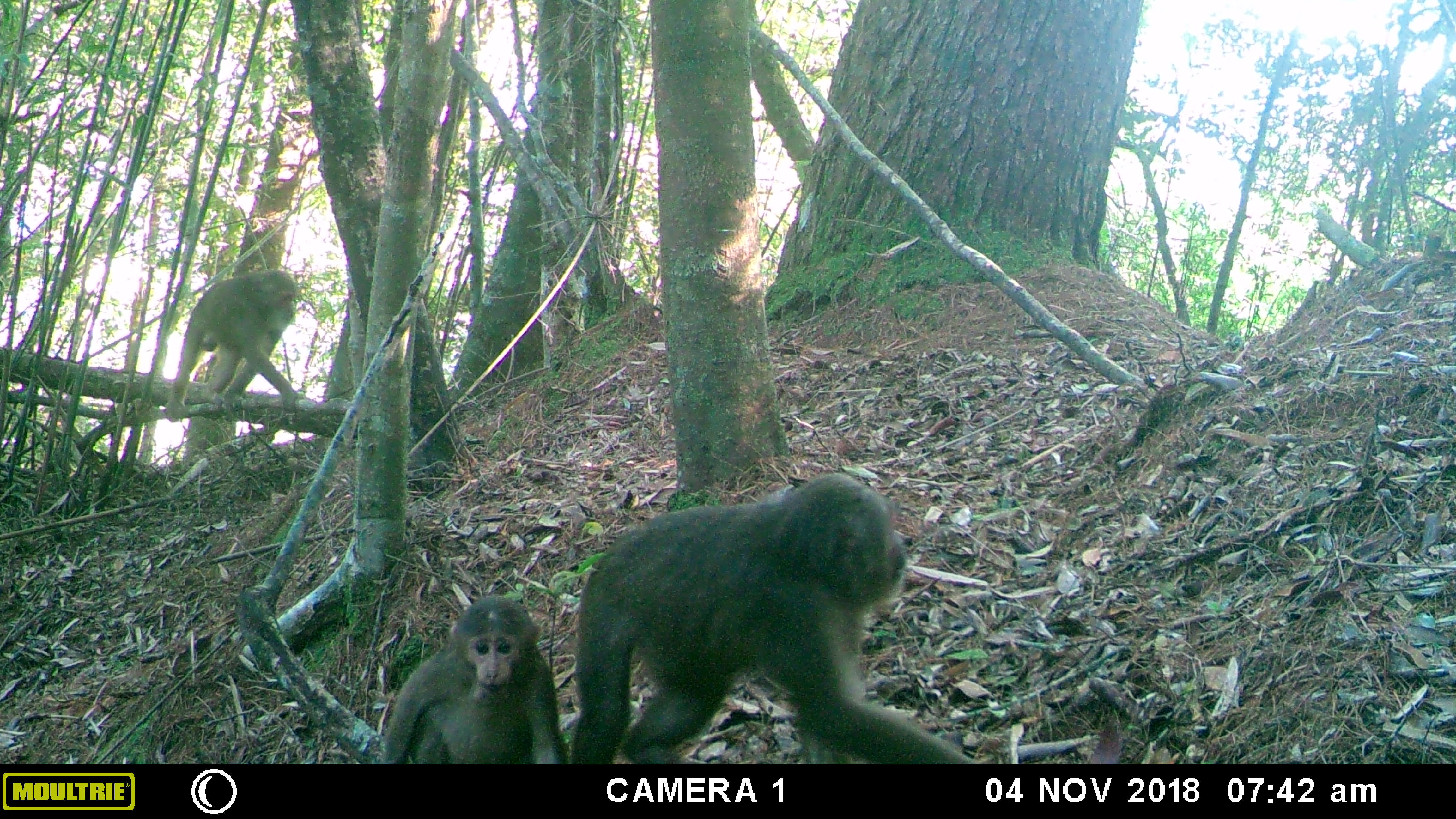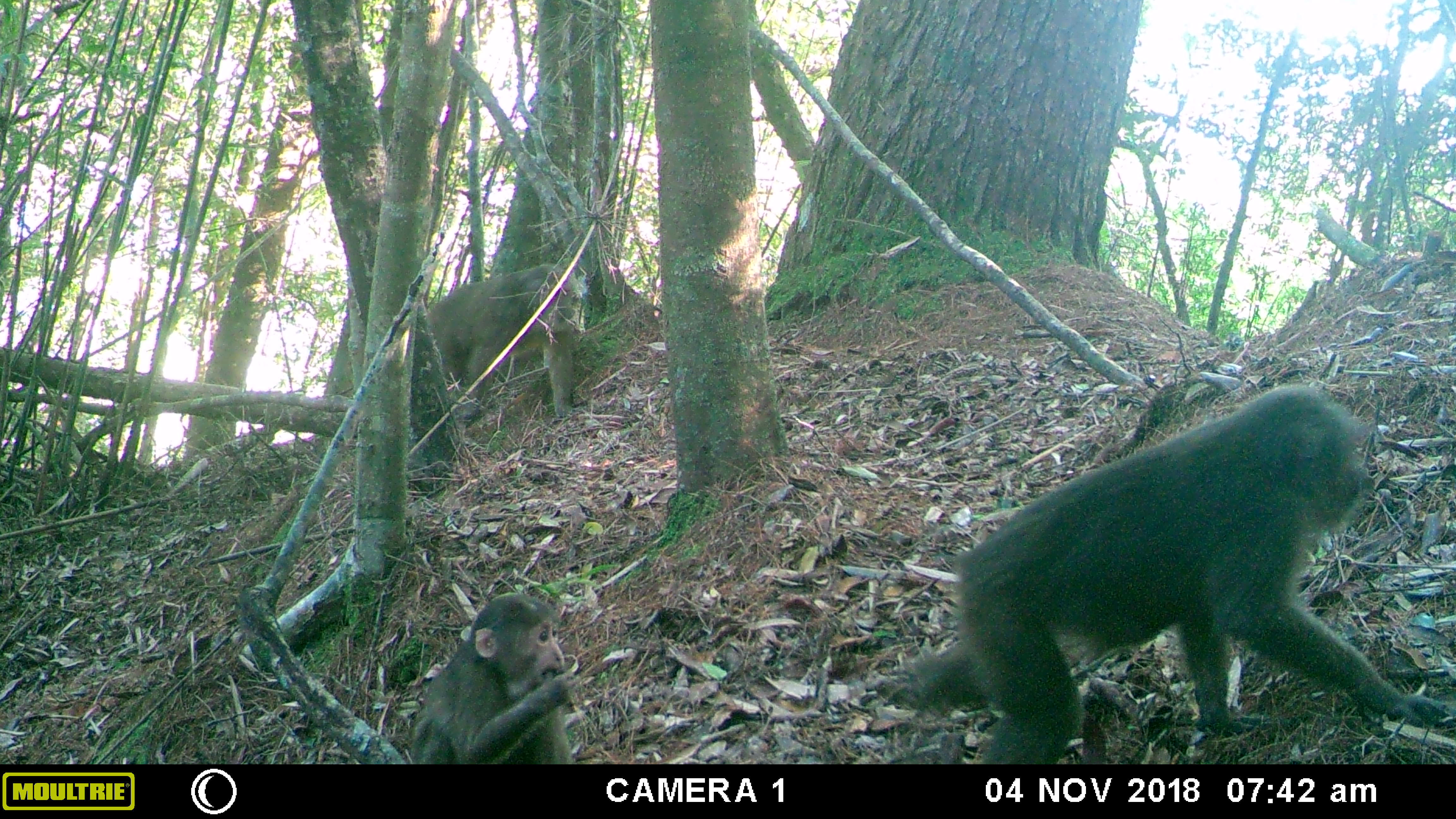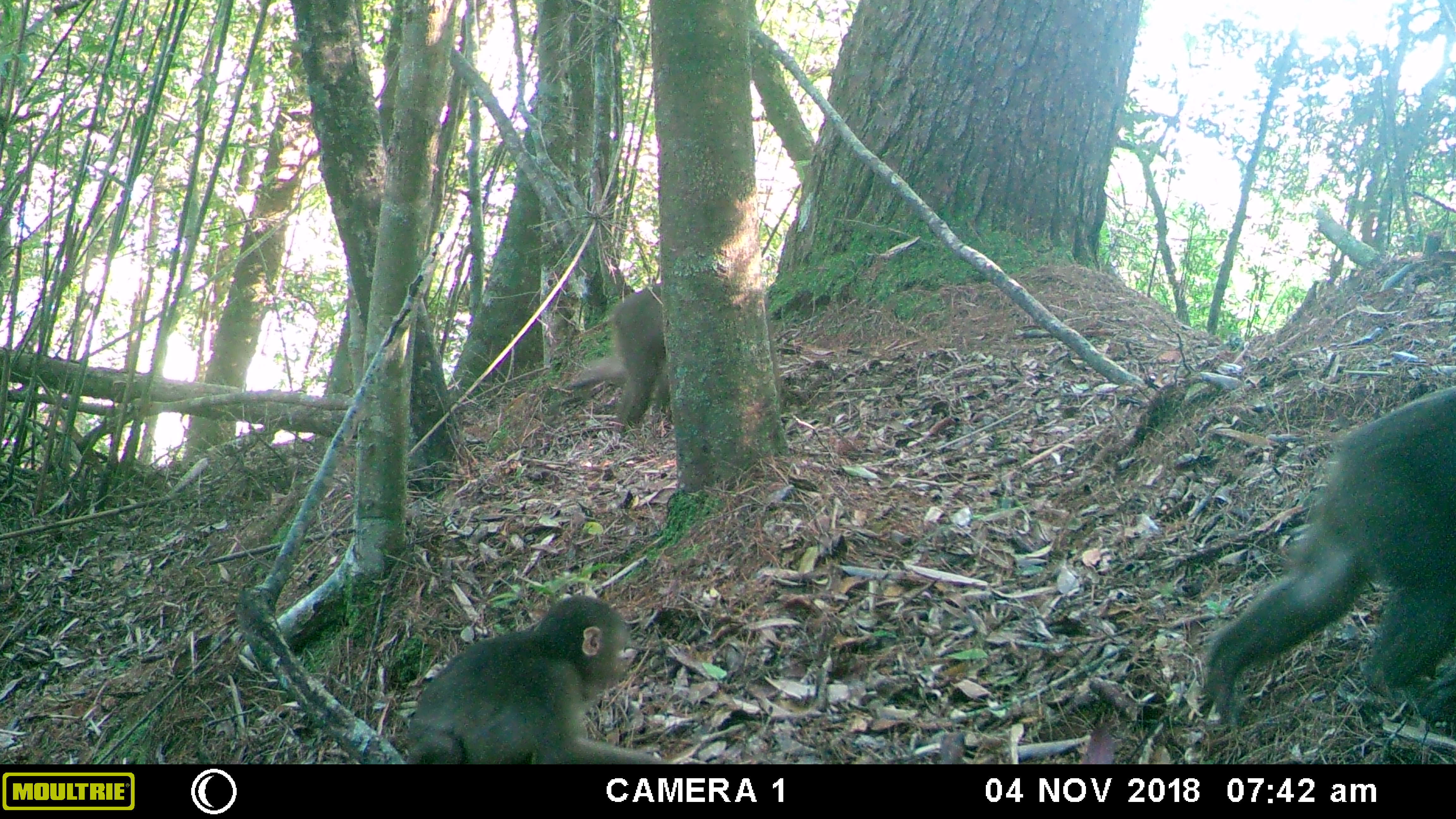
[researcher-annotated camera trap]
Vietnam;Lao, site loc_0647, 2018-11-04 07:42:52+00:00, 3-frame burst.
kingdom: Animalia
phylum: Chordata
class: Mammalia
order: Primates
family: Cercopithecidae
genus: Macaca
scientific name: Macaca arctoides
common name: stump-tailed macaque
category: stump tailed macaque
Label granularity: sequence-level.